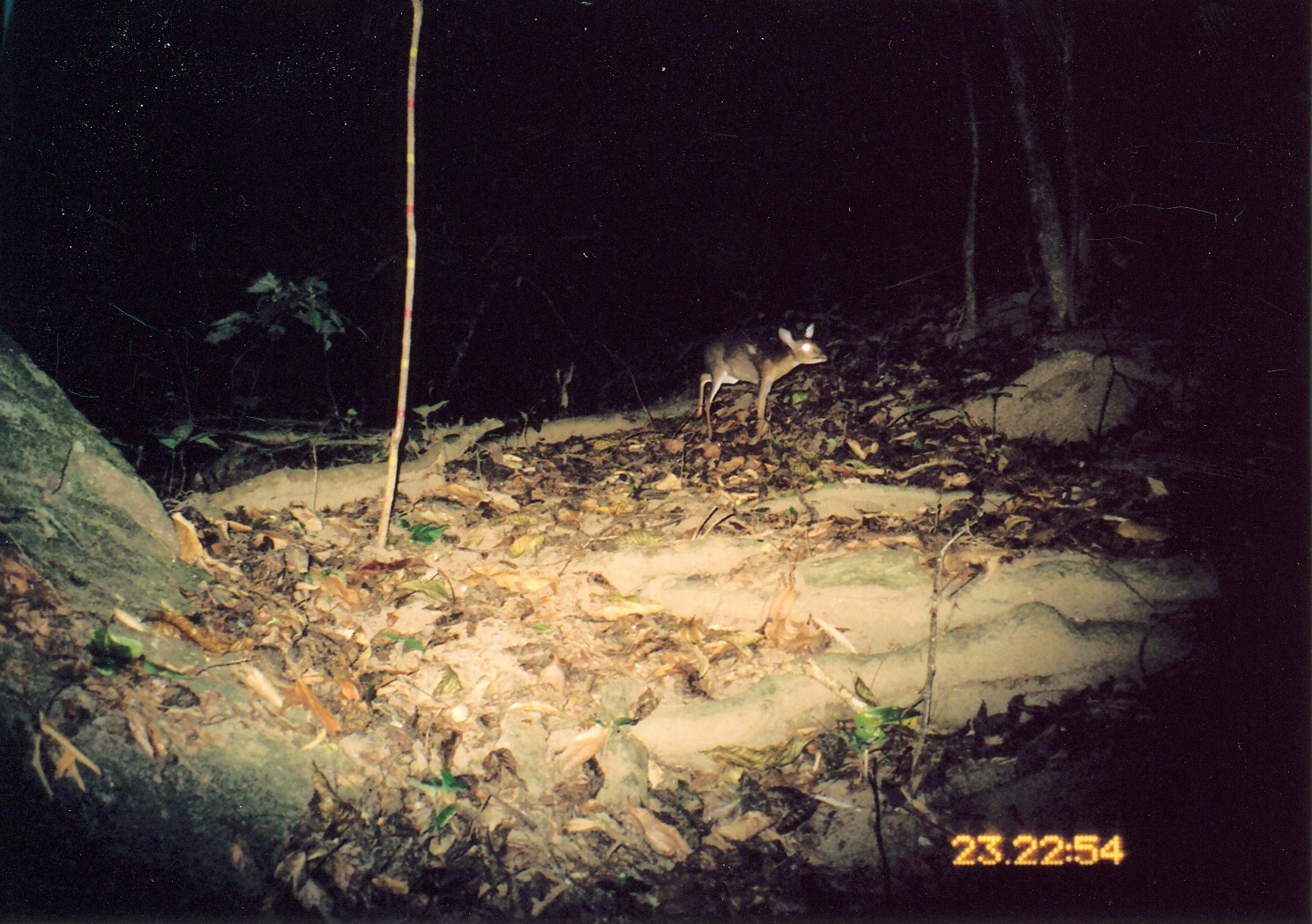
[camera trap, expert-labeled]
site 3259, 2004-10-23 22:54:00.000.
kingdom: Animalia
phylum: Chordata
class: Mammalia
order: Artiodactyla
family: Bovidae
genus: Nesotragus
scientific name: Nesotragus moschatus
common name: suni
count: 1